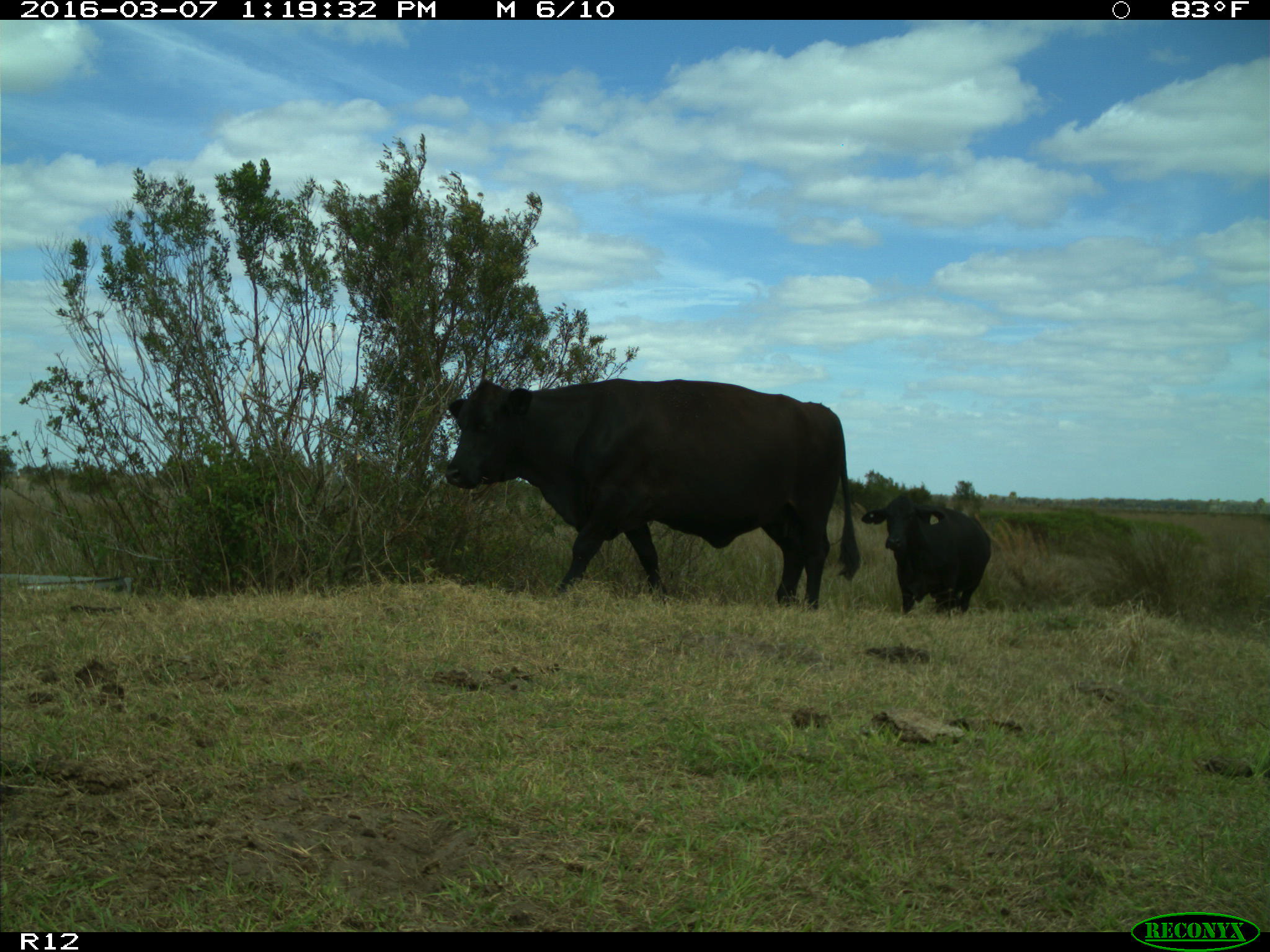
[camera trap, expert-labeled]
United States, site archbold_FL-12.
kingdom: Animalia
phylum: Chordata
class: Mammalia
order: Artiodactyla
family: Bovidae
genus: Bos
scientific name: Bos taurus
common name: domestic cow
Bos taurus (domestic cow).